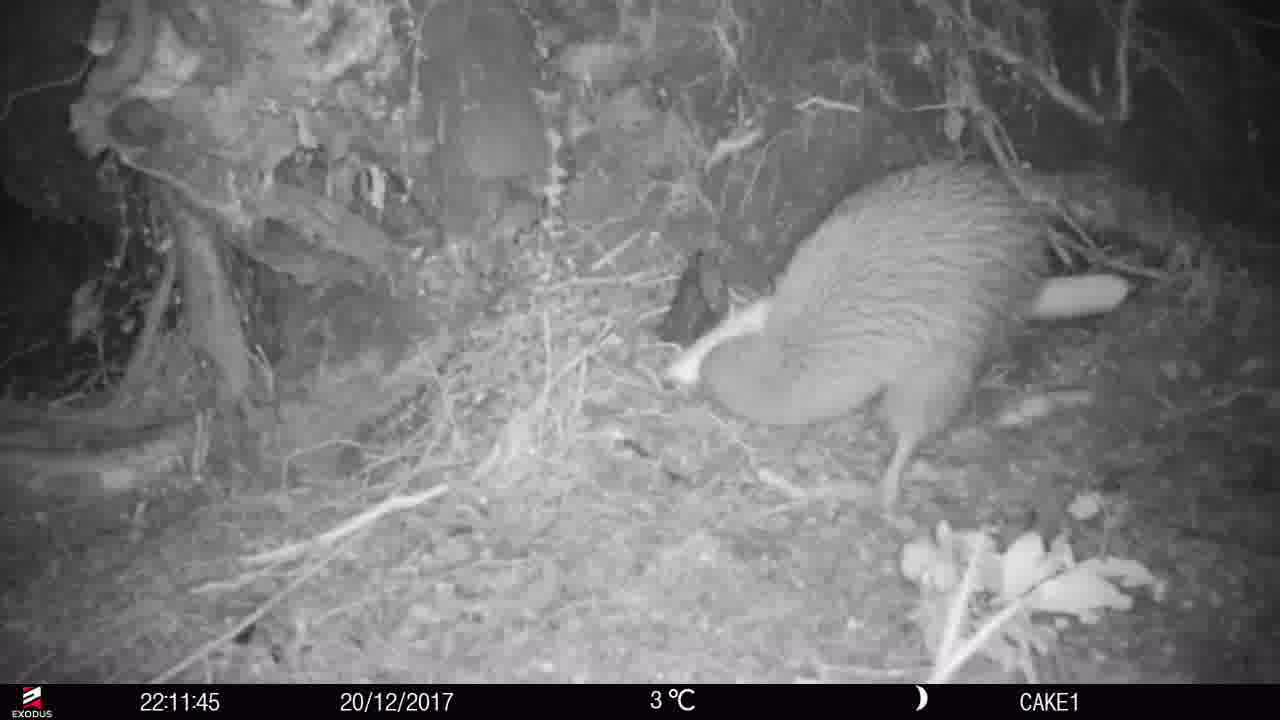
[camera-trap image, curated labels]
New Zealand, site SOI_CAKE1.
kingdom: Animalia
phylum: Chordata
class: Aves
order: Apterygiformes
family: Apterygidae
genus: Apteryx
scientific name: Apteryx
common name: kiwi